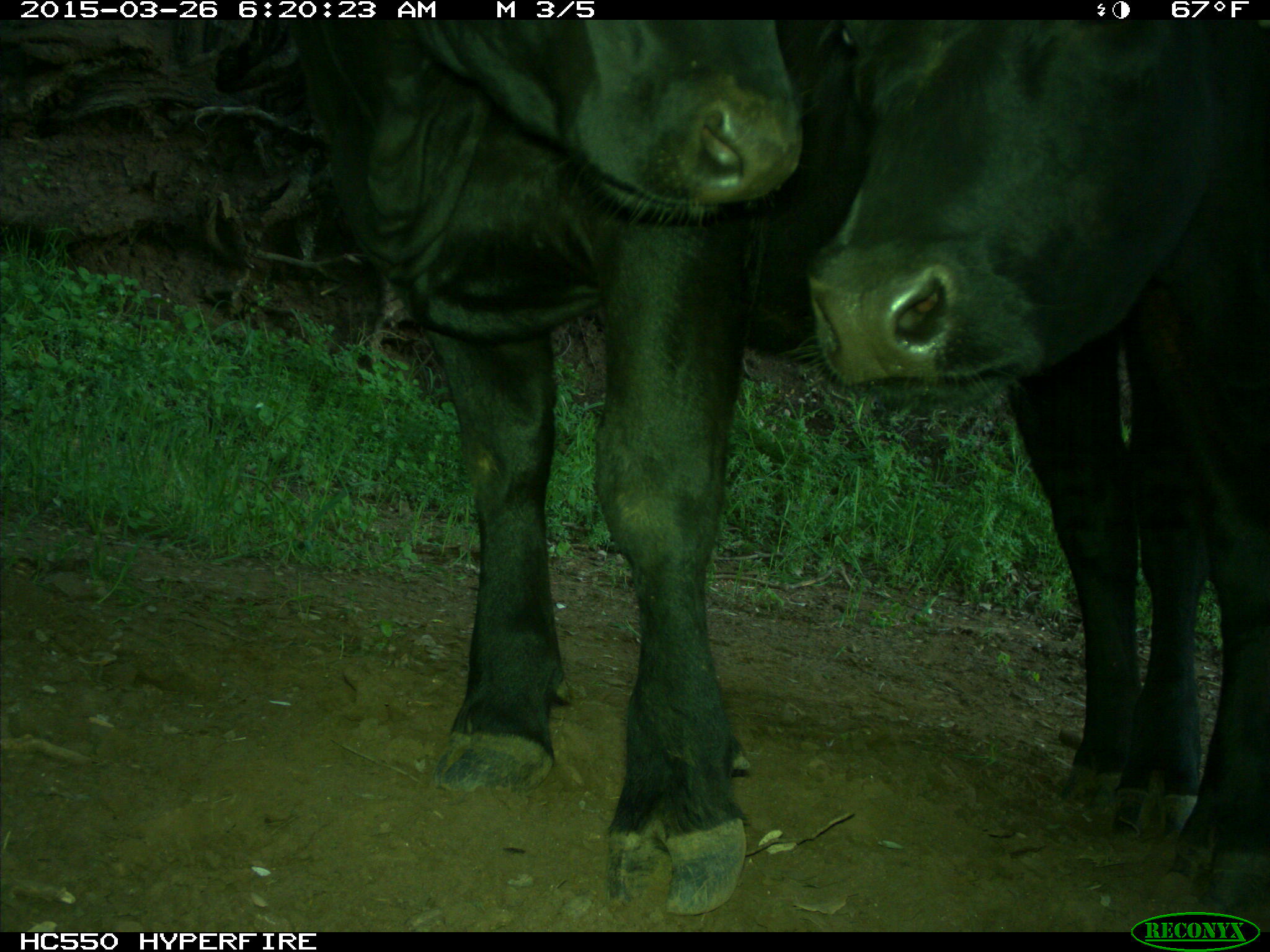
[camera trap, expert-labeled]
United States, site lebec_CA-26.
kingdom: Animalia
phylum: Chordata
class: Mammalia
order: Artiodactyla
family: Bovidae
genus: Bos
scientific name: Bos taurus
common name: domestic cow